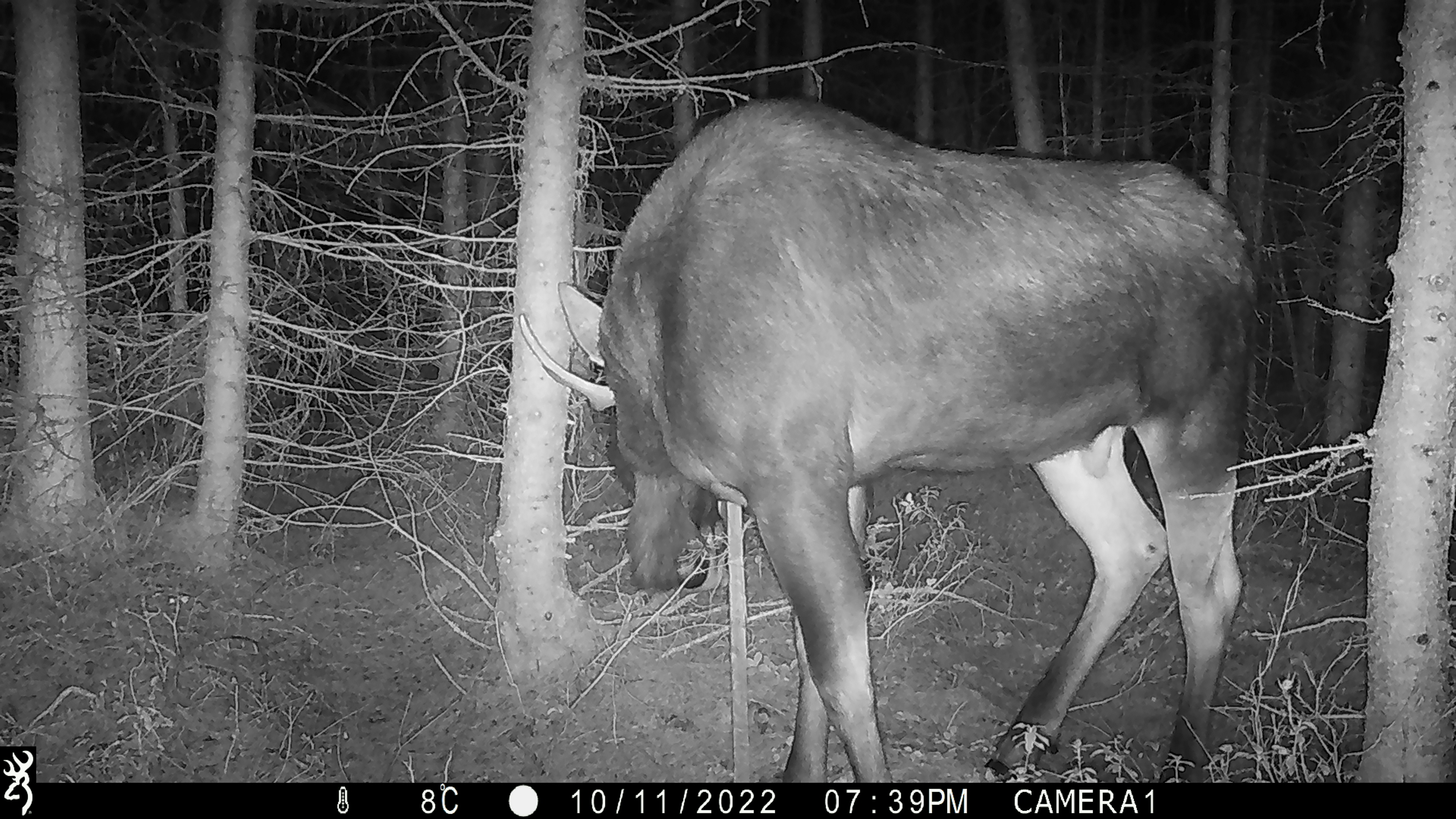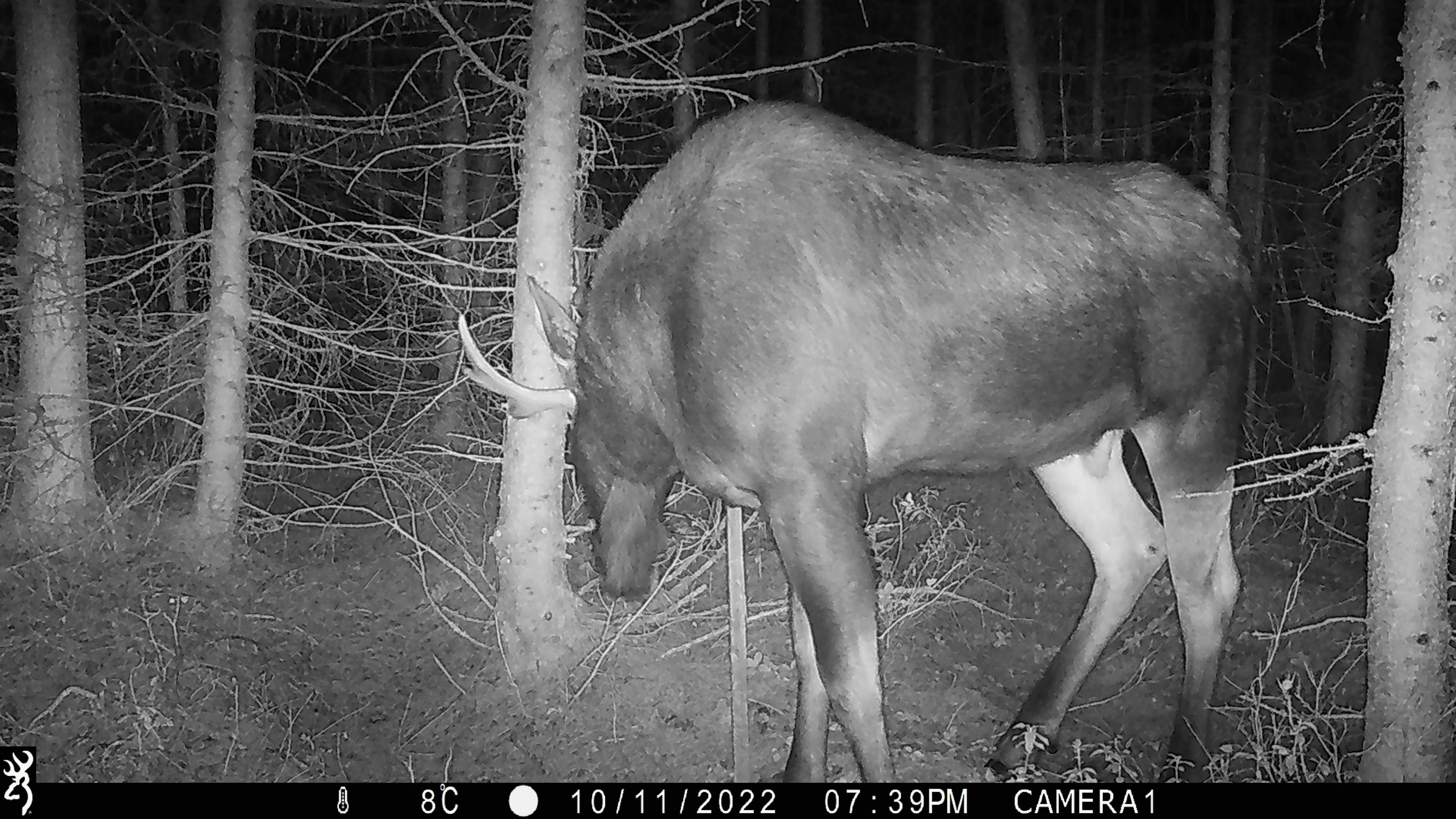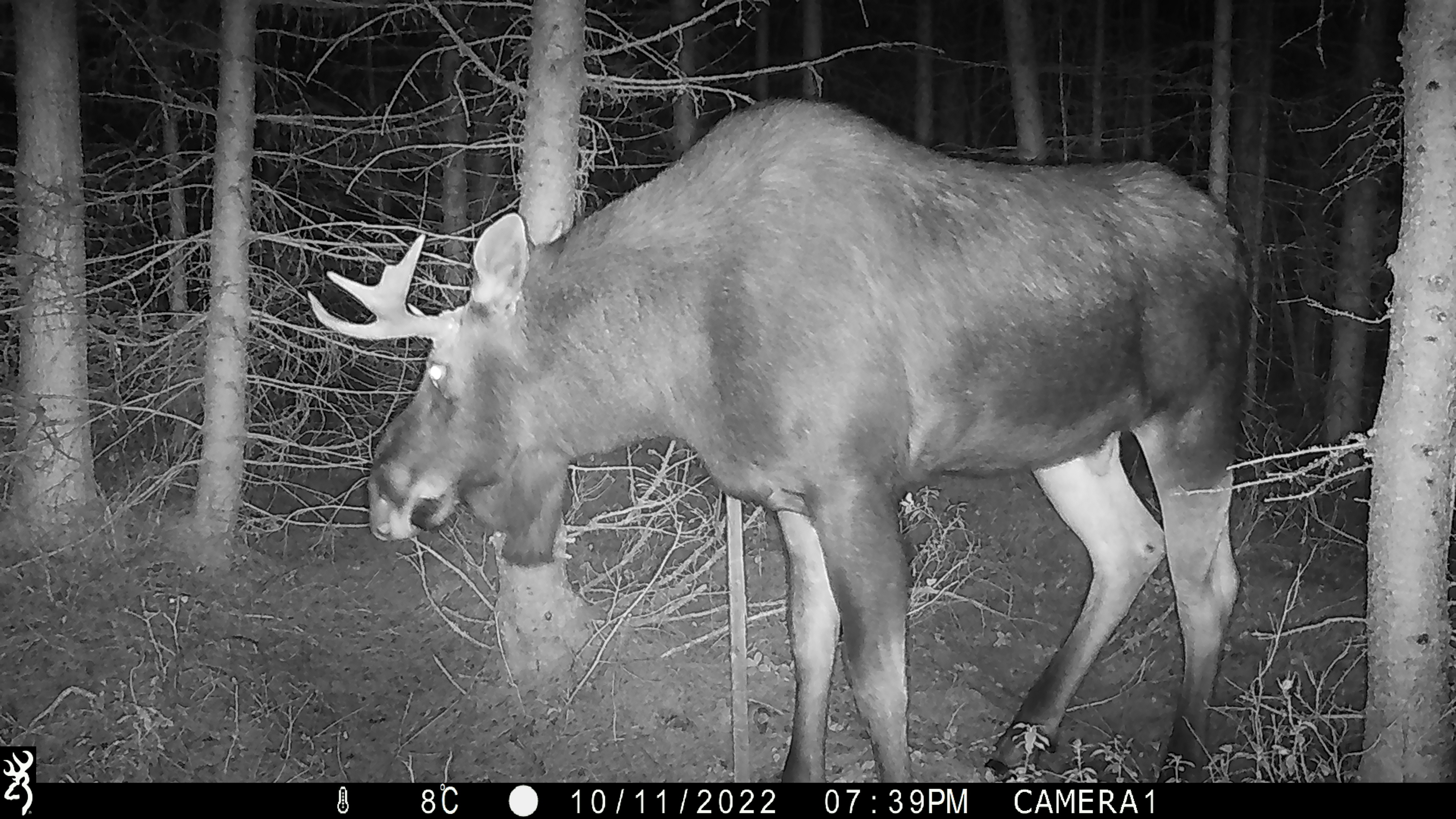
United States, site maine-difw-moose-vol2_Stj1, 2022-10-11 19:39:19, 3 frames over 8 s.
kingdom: Animalia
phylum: Chordata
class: Mammalia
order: Artiodactyla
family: Cervidae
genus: Alces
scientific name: Alces alces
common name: moose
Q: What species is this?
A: Moose (Alces alces).